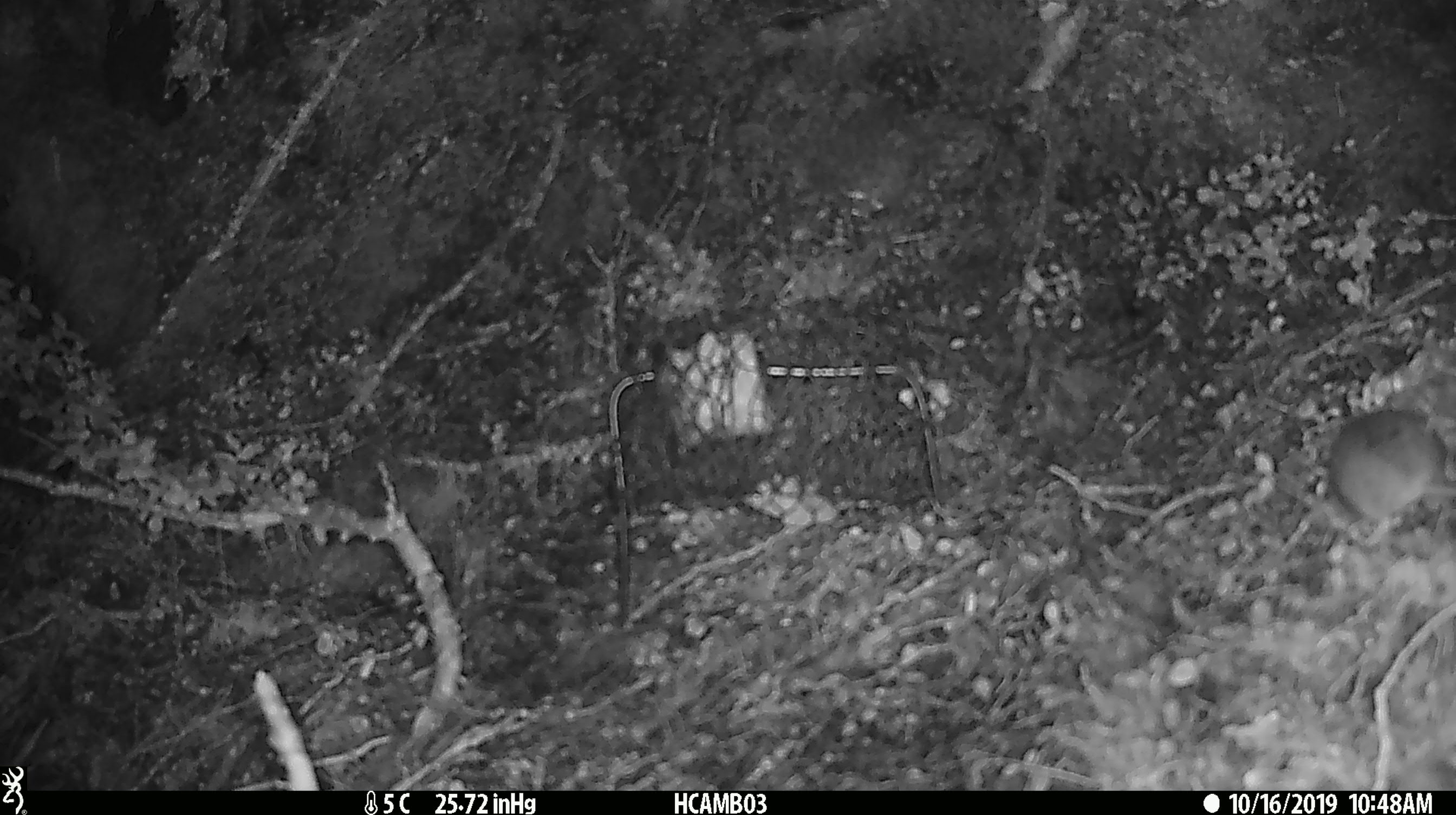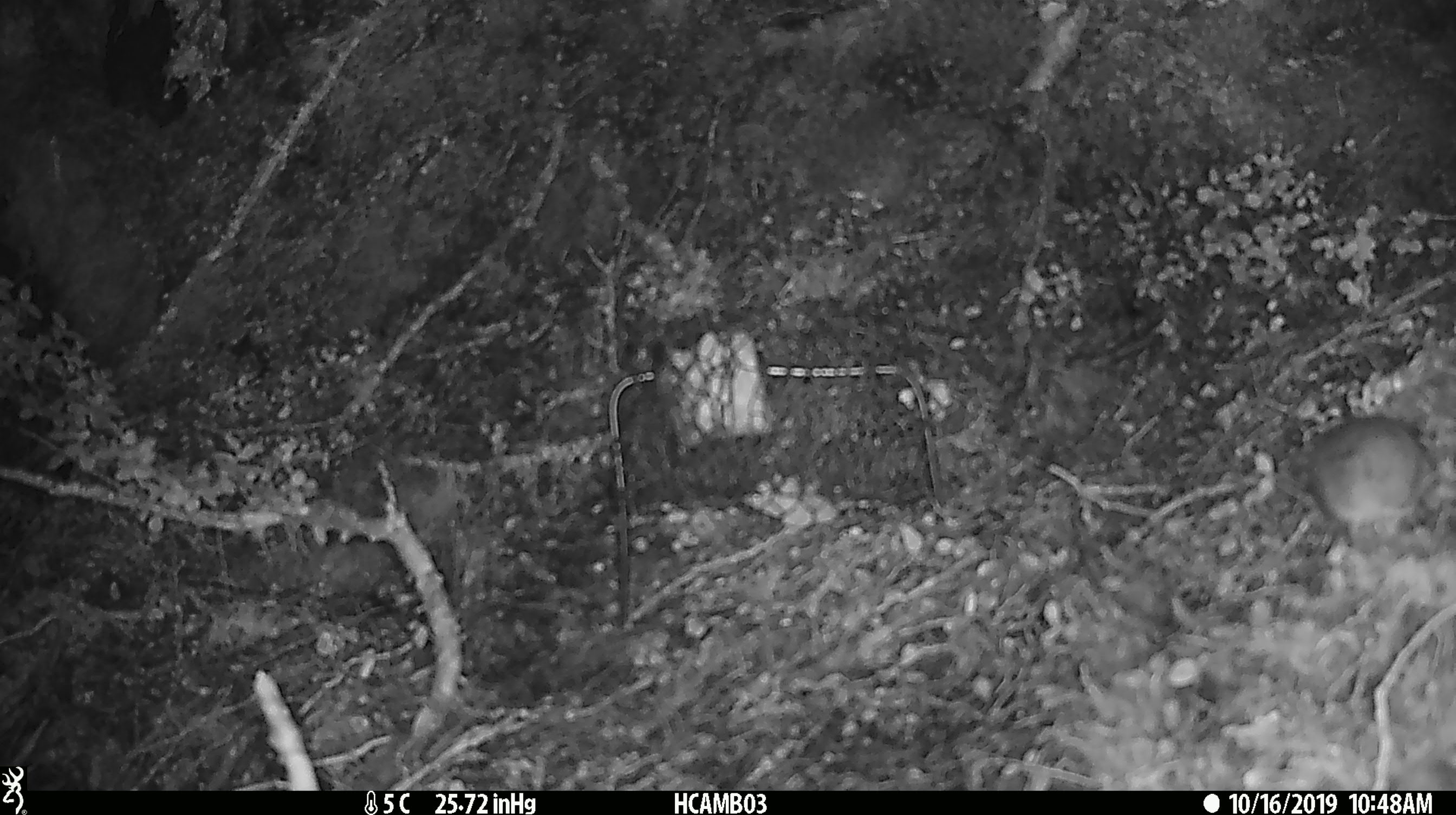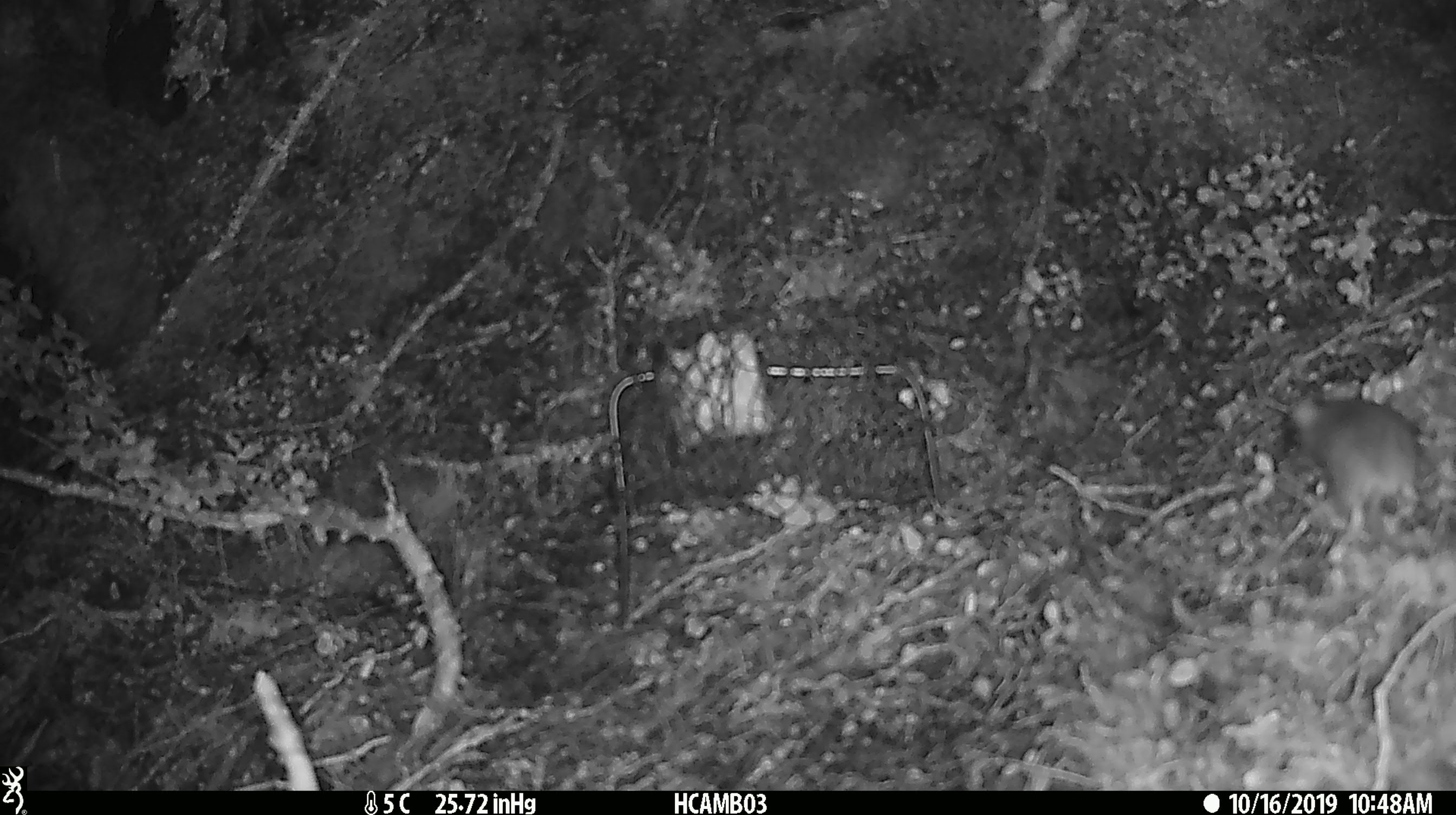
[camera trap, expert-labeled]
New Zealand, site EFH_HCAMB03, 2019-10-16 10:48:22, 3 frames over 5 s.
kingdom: Animalia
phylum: Chordata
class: Mammalia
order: Rodentia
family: Muridae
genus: Mus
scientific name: Mus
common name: mouse